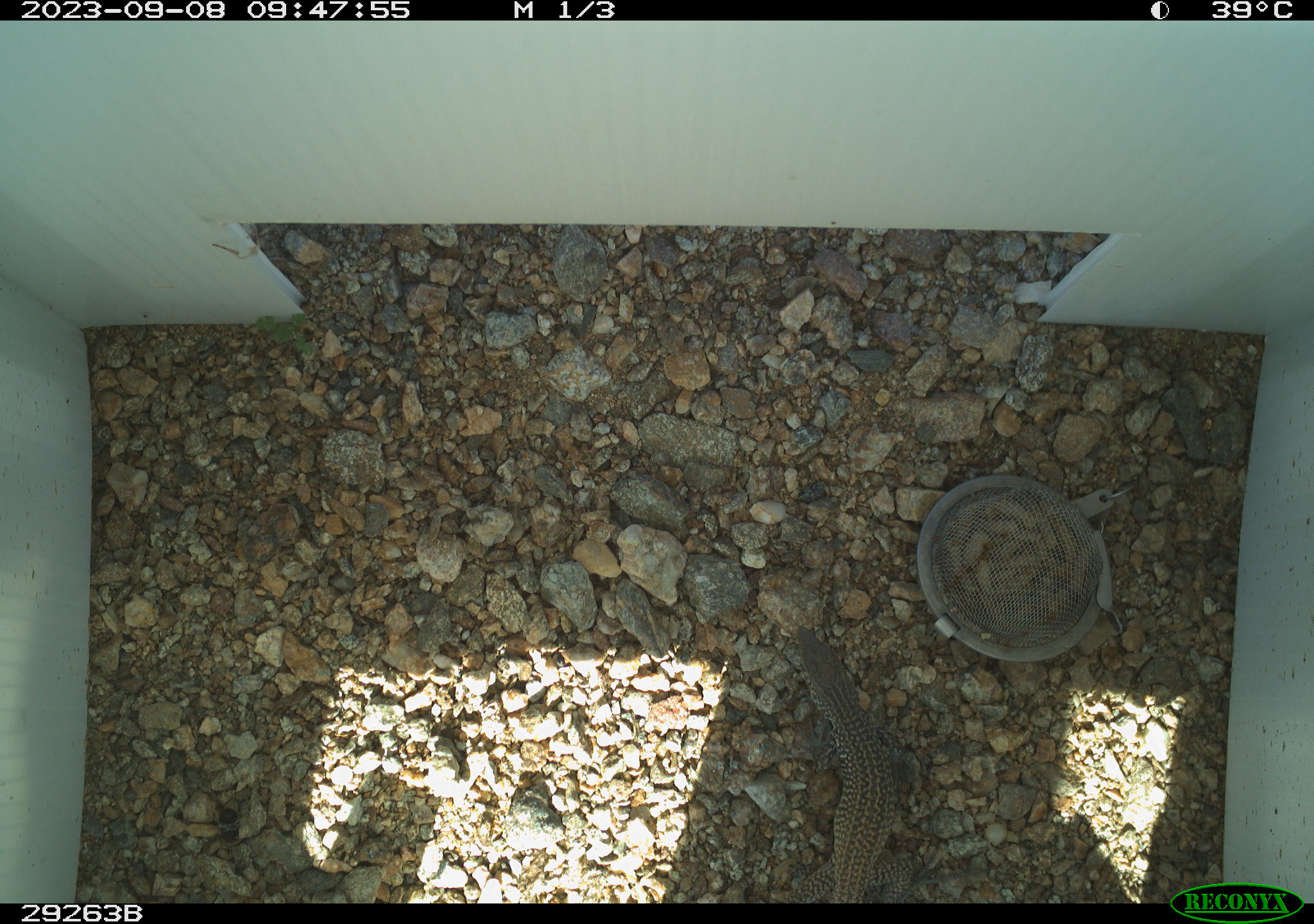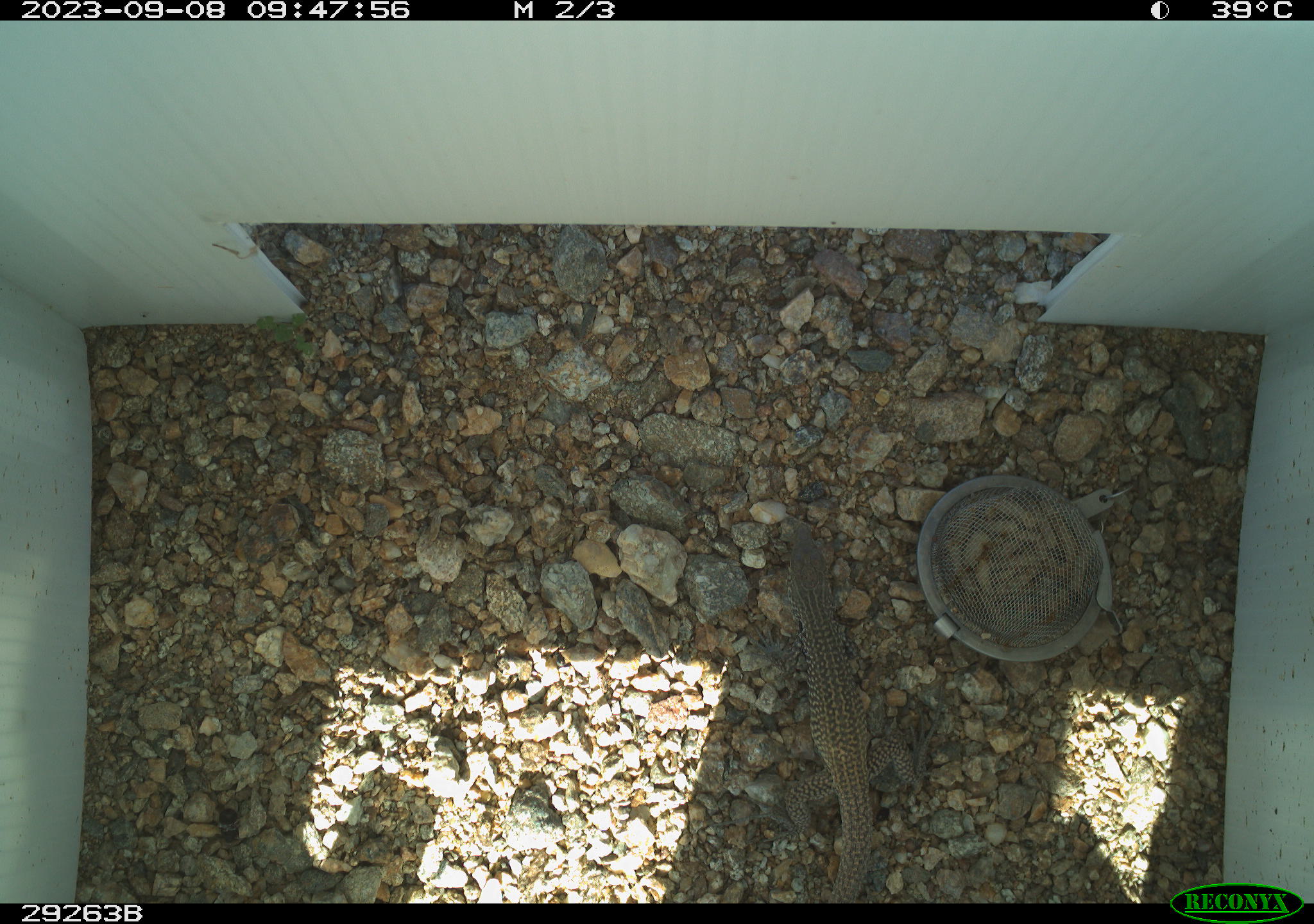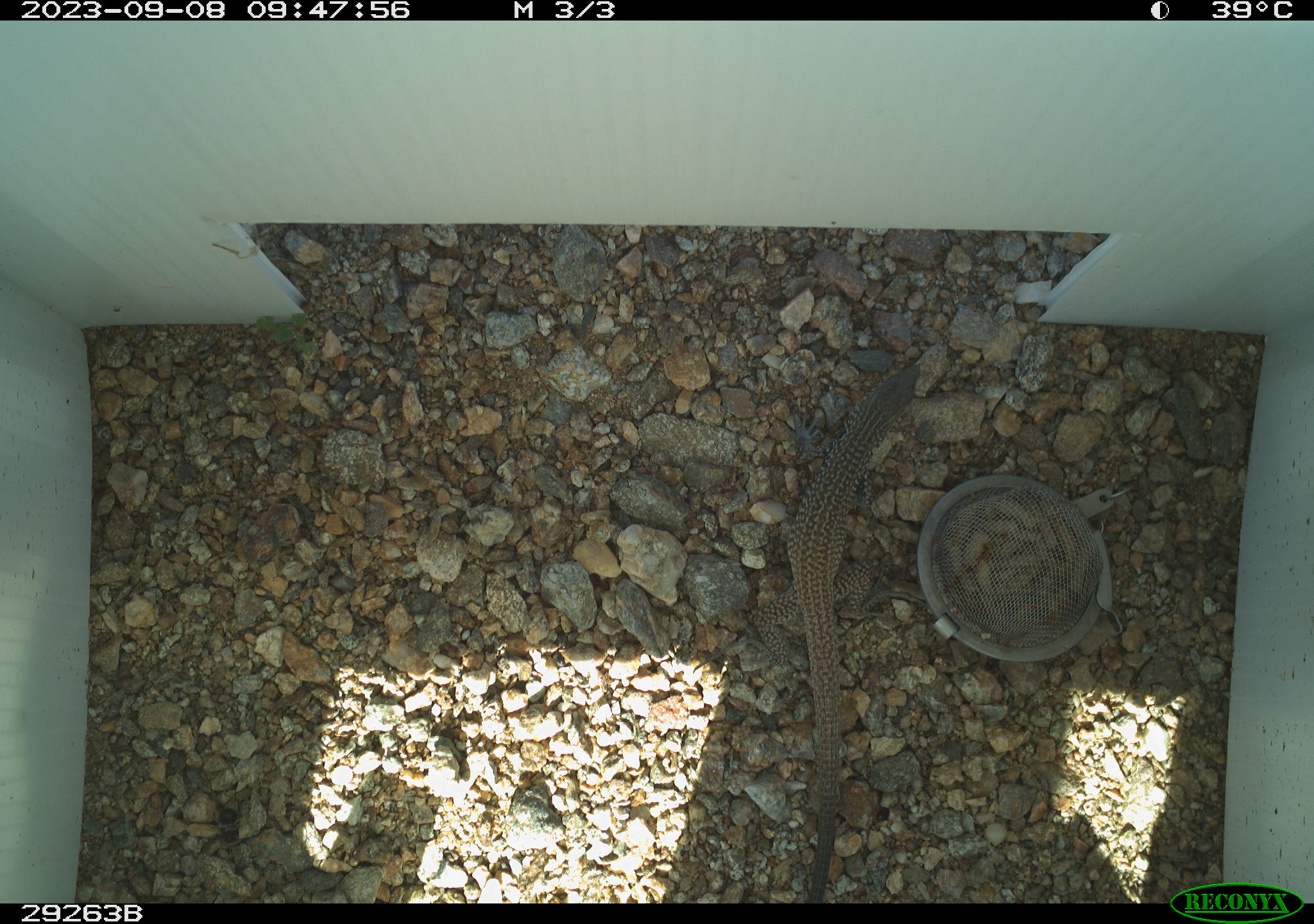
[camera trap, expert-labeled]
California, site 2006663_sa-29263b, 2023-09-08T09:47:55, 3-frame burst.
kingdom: Animalia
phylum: Chordata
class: Reptilia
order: Squamata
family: Teiidae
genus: Aspidoscelis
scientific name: Aspidoscelis tigris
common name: western whiptail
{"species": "western whiptail (Aspidoscelis tigris)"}